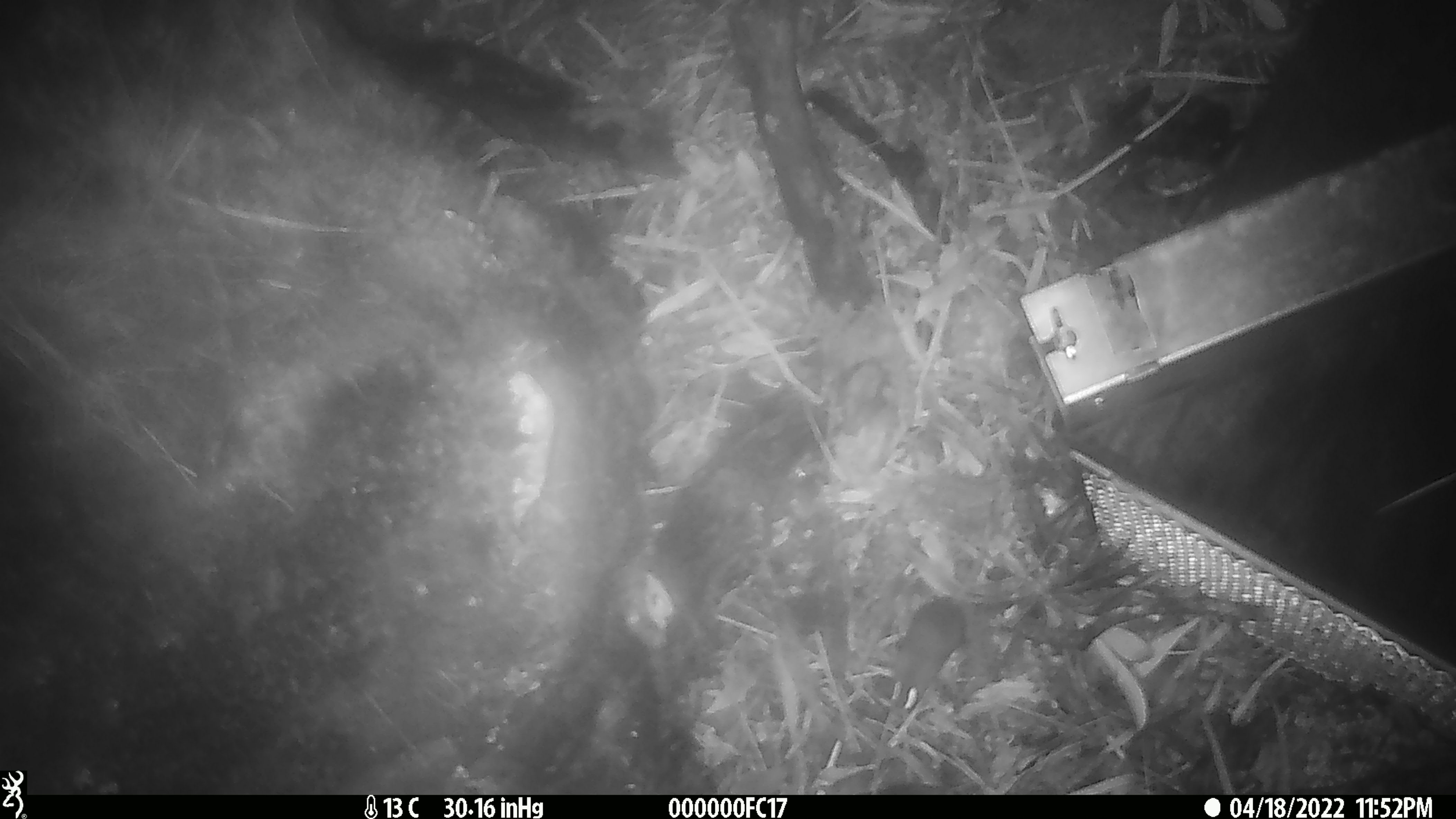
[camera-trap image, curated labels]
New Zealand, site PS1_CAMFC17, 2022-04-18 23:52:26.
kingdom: Animalia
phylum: Chordata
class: Mammalia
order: Rodentia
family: Muridae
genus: Mus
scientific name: Mus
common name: mouse